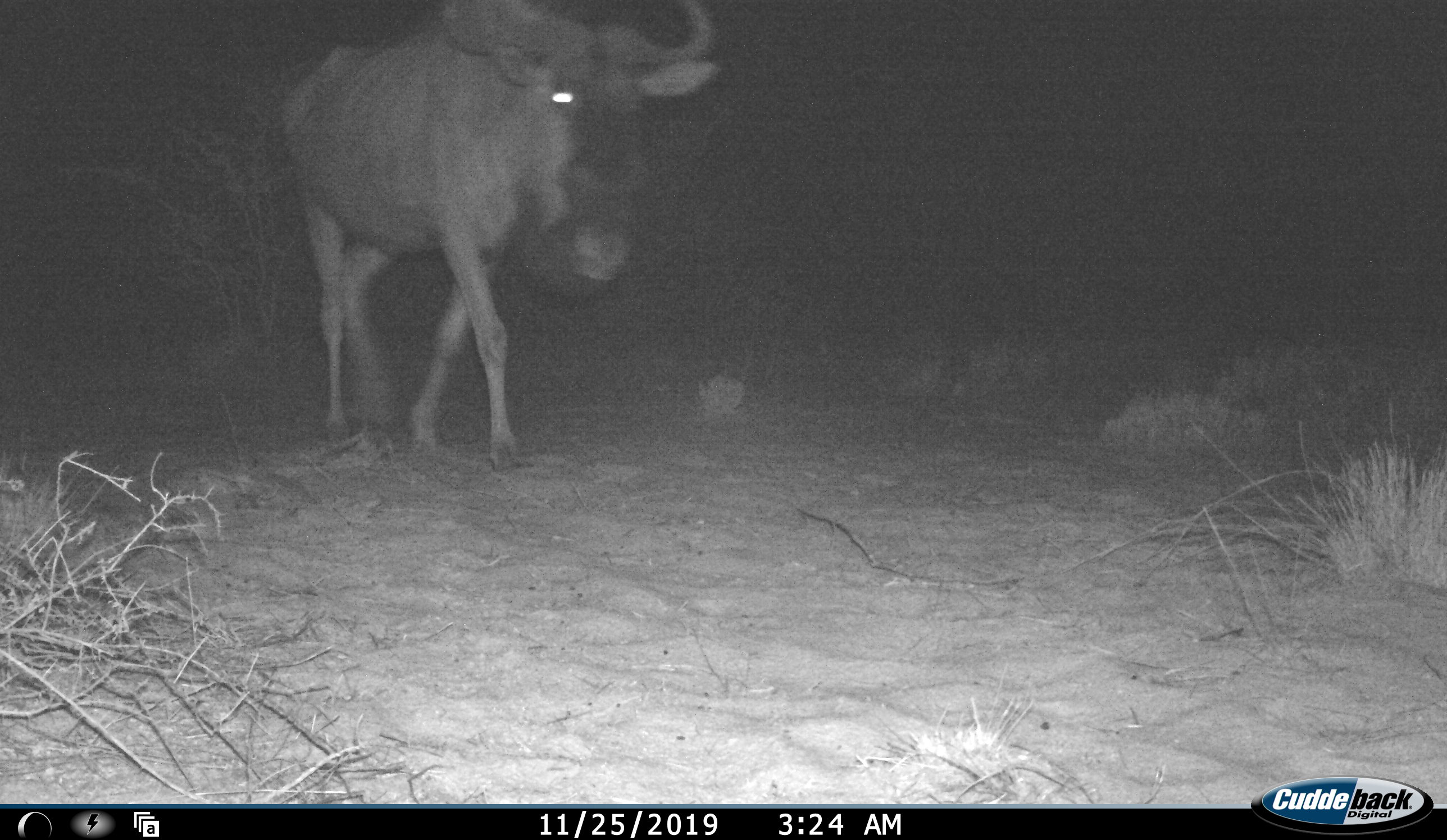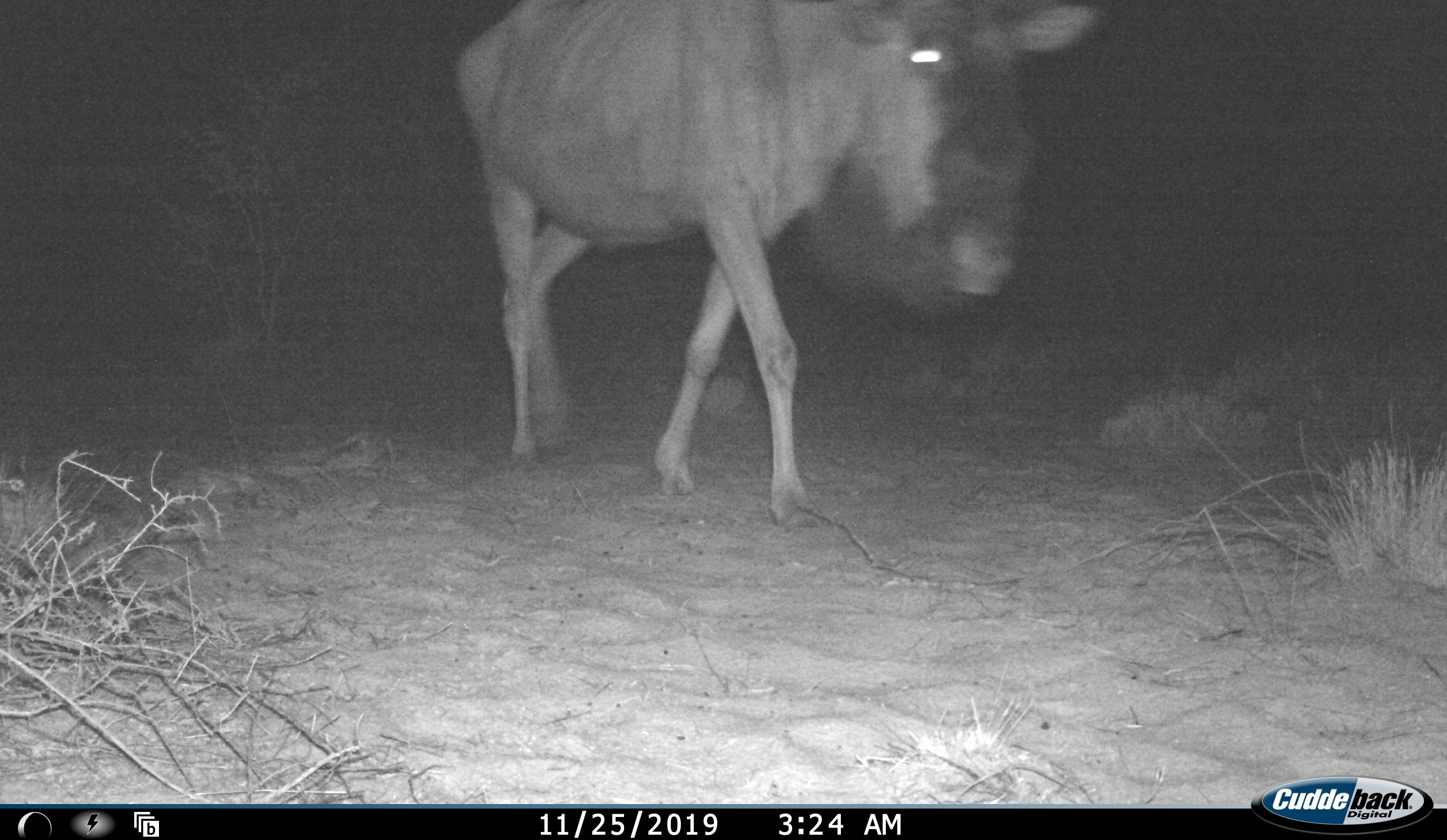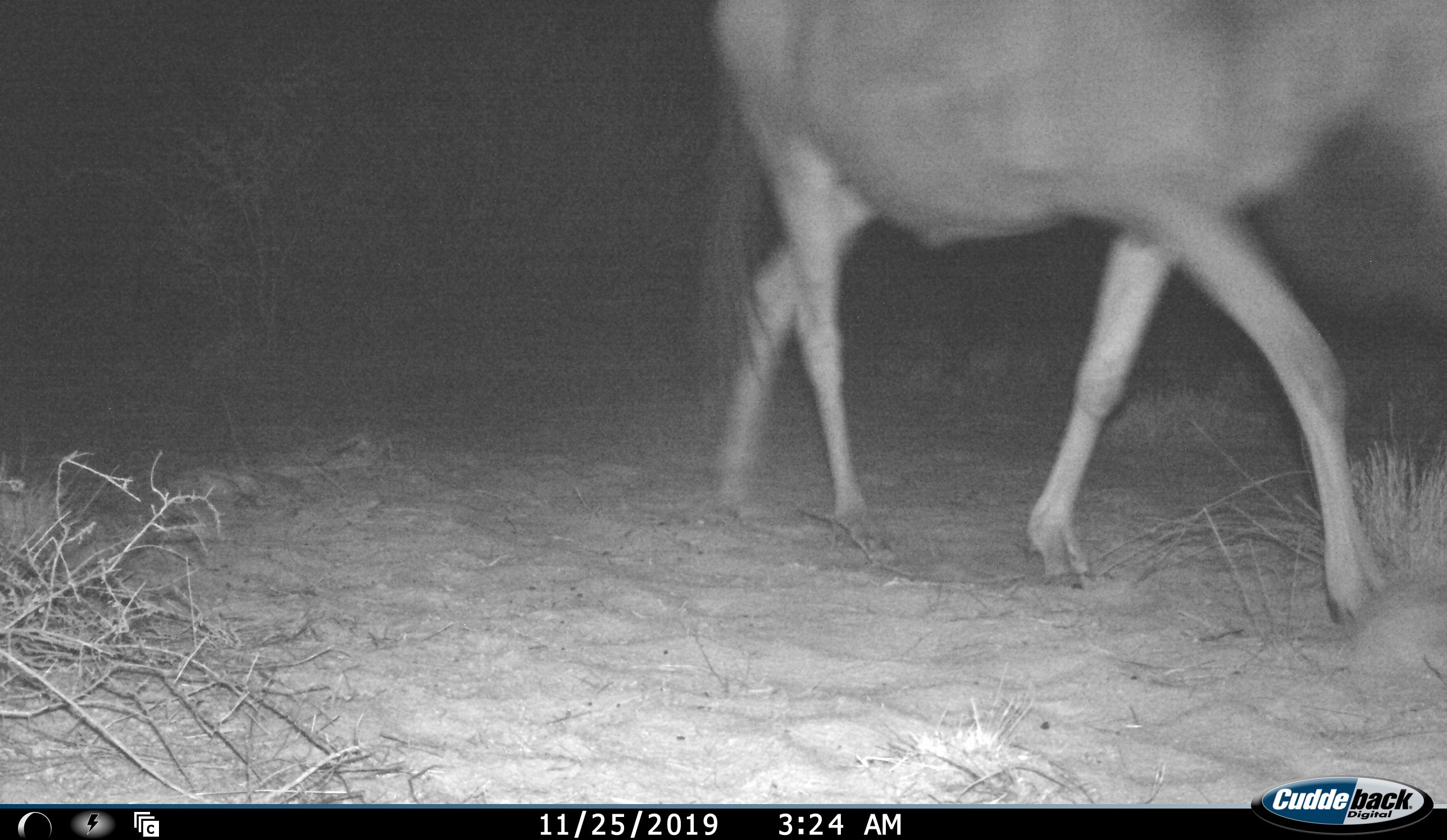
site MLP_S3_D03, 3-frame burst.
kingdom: Animalia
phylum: Chordata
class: Mammalia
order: Artiodactyla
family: Bovidae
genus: Connochaetes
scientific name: Connochaetes taurinus taurinus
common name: blue wildebeest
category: wildebeestblue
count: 1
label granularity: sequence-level